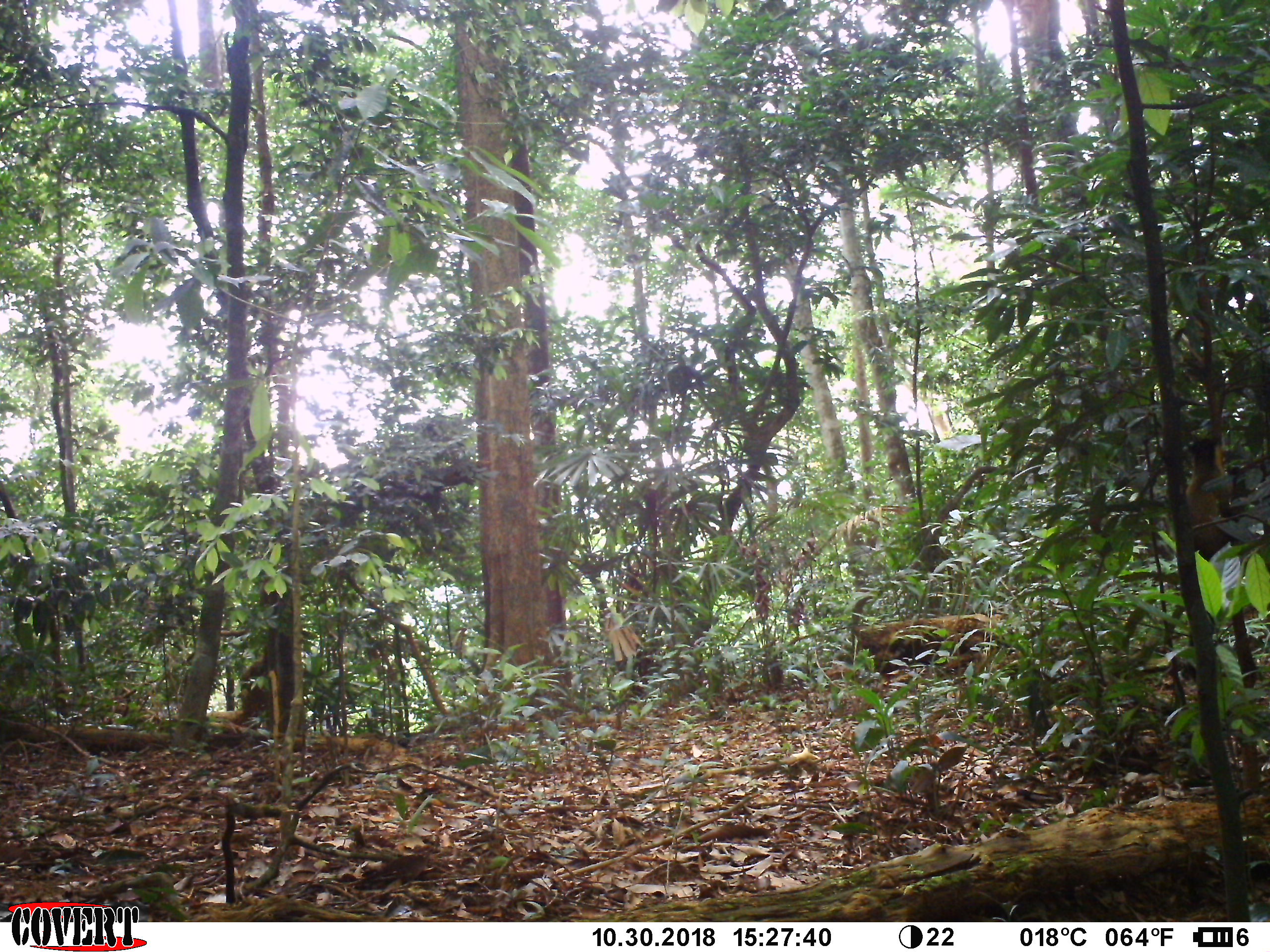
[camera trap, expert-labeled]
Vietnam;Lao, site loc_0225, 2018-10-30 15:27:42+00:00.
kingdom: Animalia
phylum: Chordata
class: Mammalia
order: Carnivora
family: Mustelidae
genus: Martes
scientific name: Martes flavigula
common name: yellow-throated marten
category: yellow throated marten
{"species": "yellow throated marten (yellow-throated marten) (Martes flavigula)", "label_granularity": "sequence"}